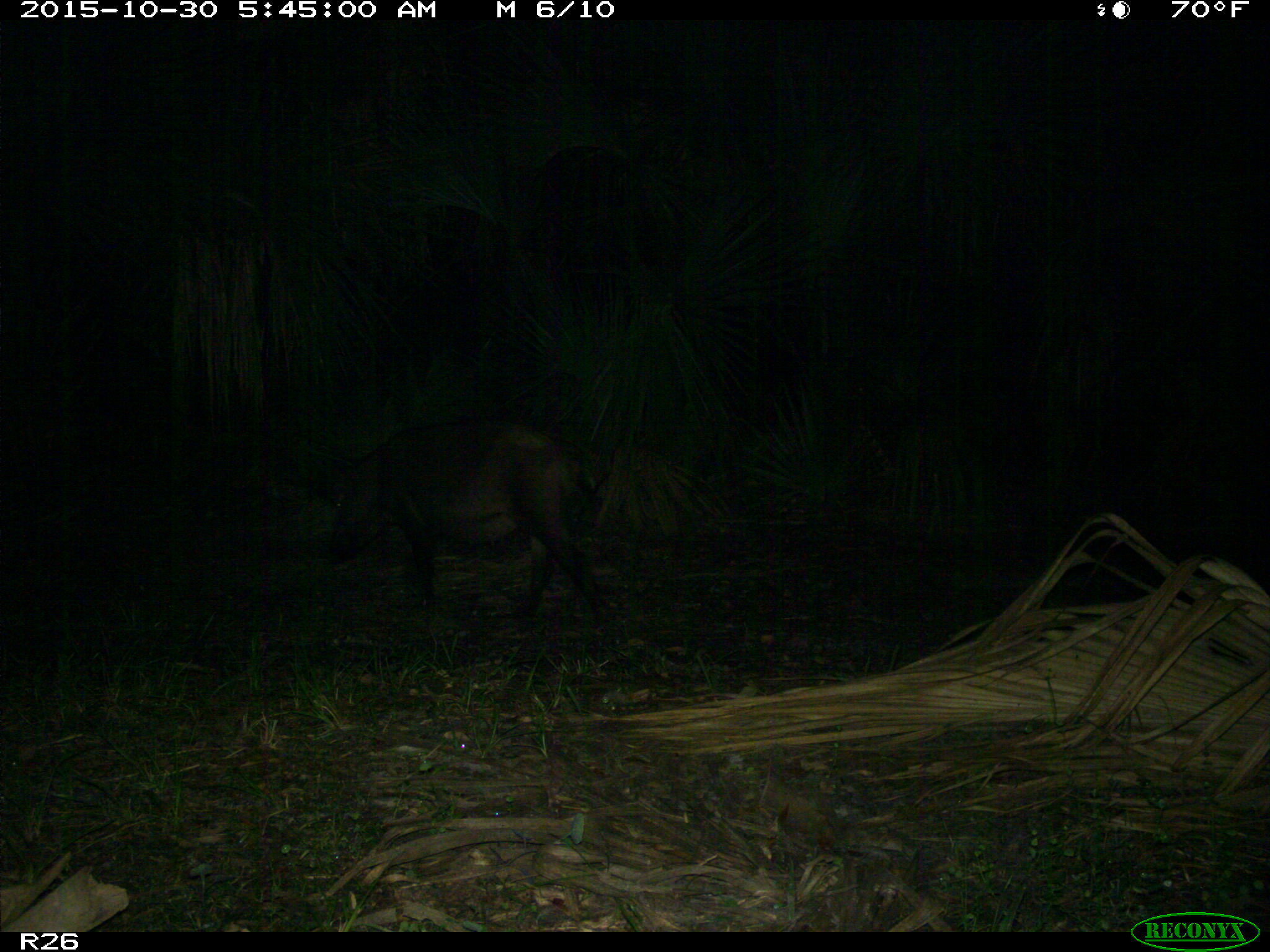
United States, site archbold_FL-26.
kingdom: Animalia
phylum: Chordata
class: Mammalia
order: Artiodactyla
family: Suidae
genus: Sus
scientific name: Sus scrofa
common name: wild boar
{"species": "Sus scrofa (wild boar)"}